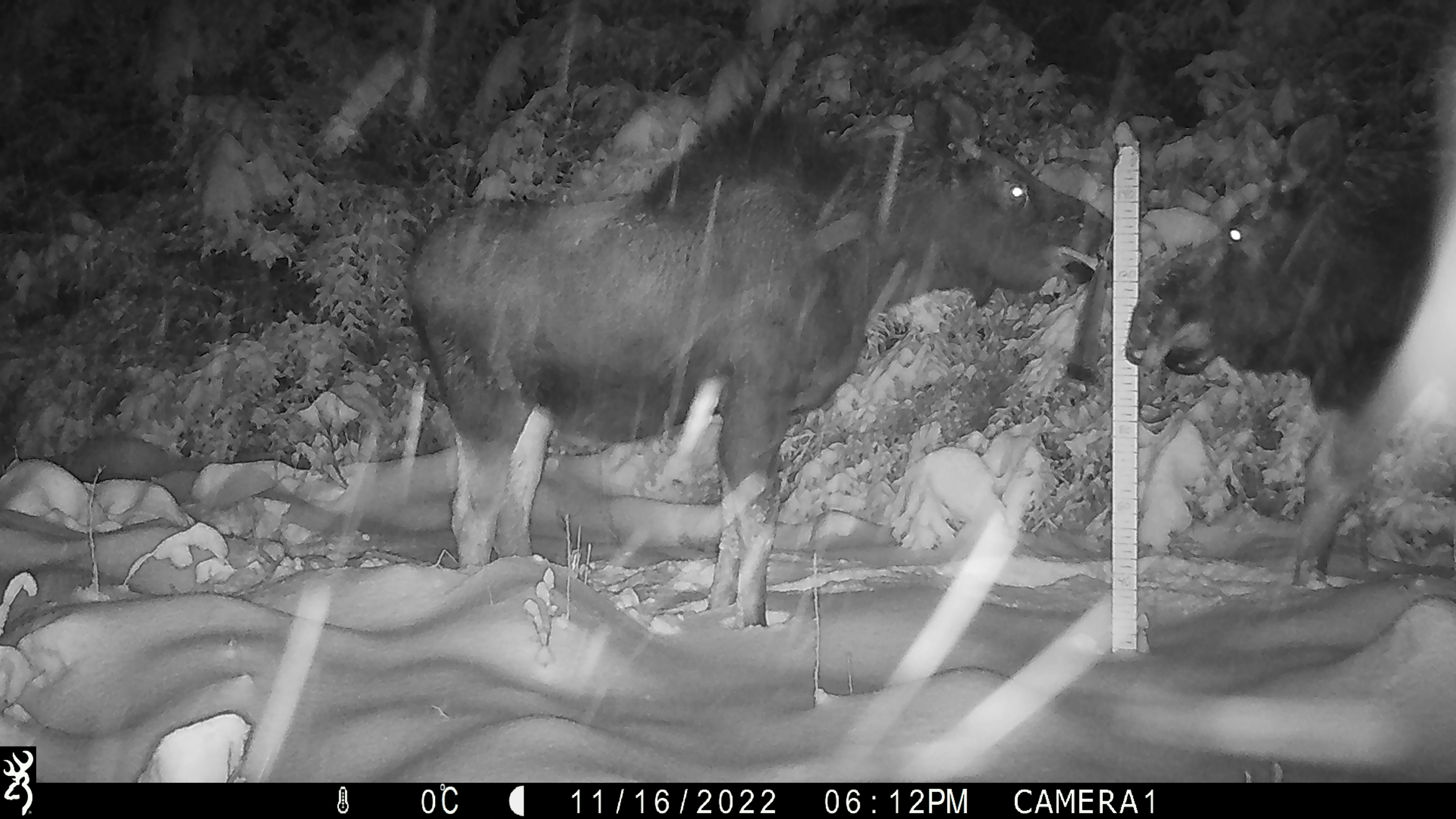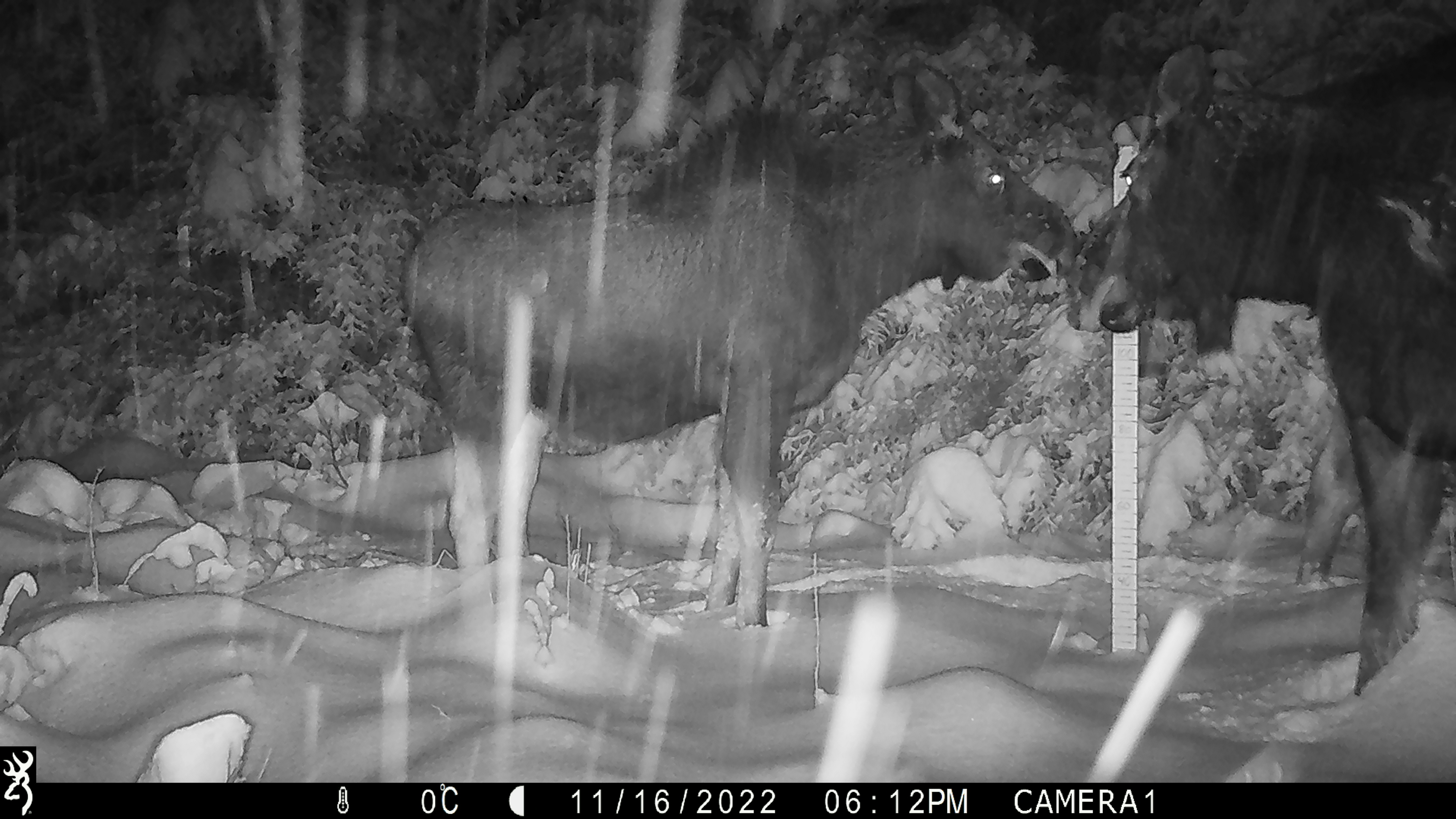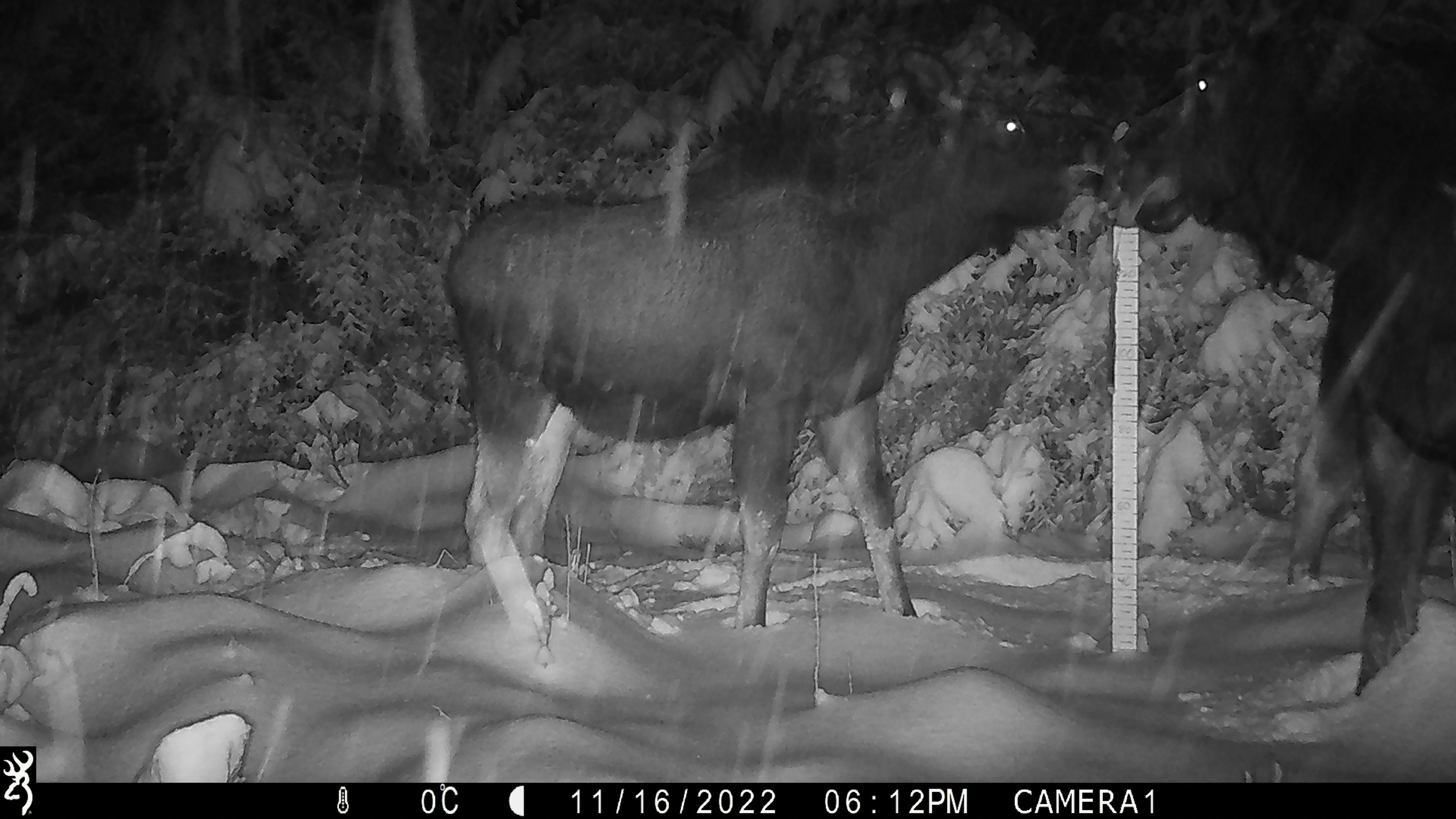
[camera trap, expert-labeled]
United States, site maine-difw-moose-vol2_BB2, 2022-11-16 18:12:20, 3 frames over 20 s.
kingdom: Animalia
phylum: Chordata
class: Mammalia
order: Artiodactyla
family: Cervidae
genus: Alces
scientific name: Alces alces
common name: moose